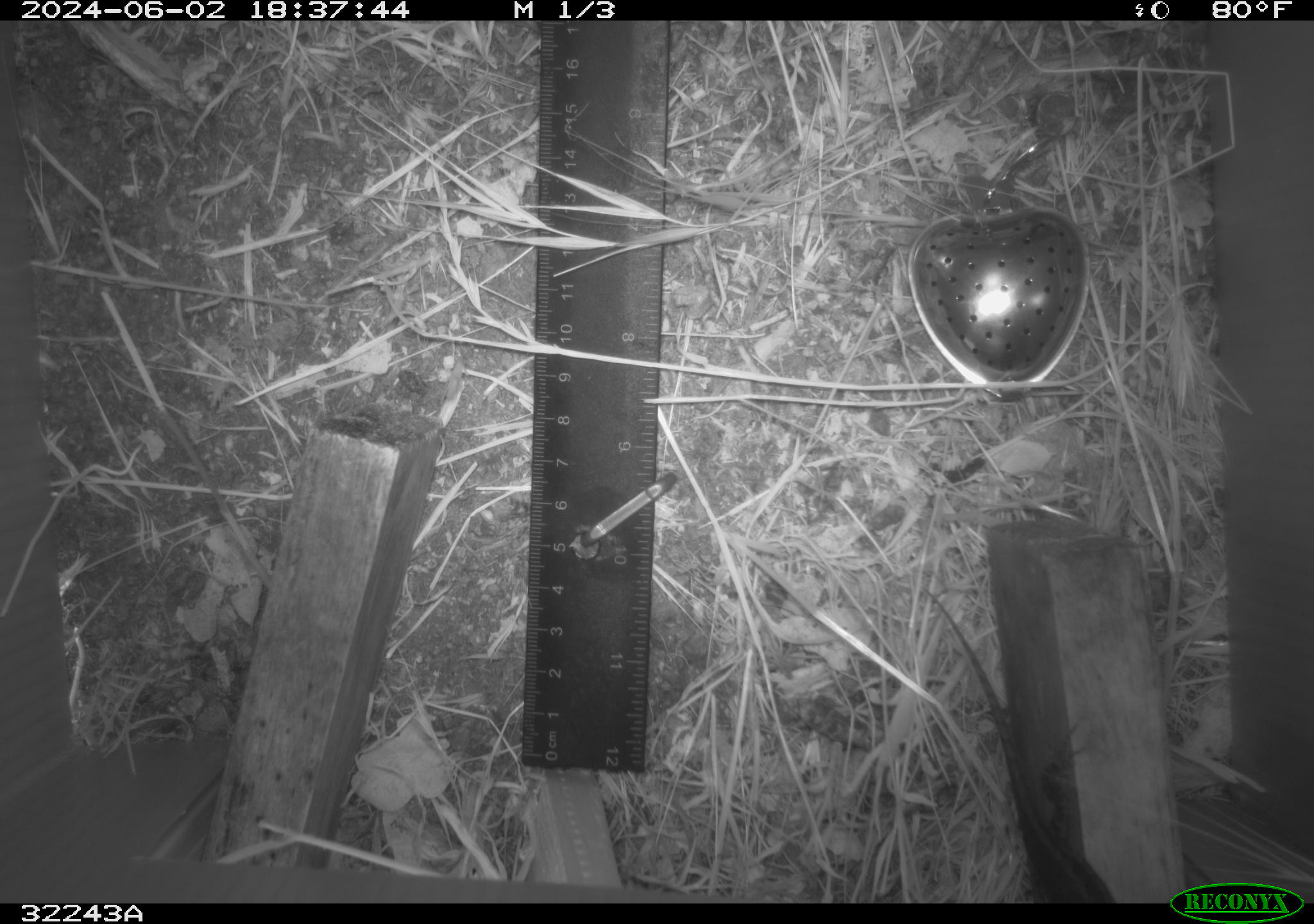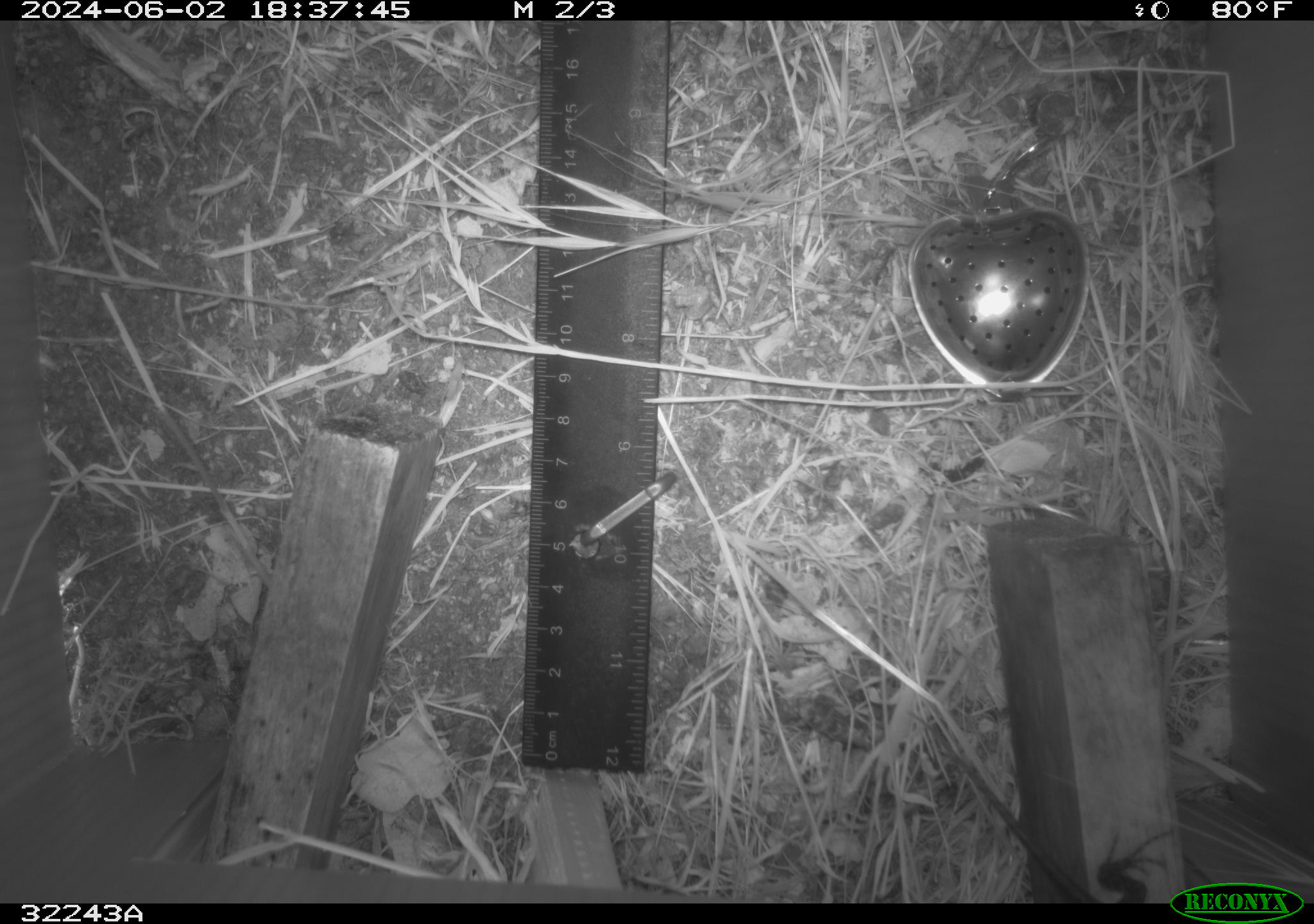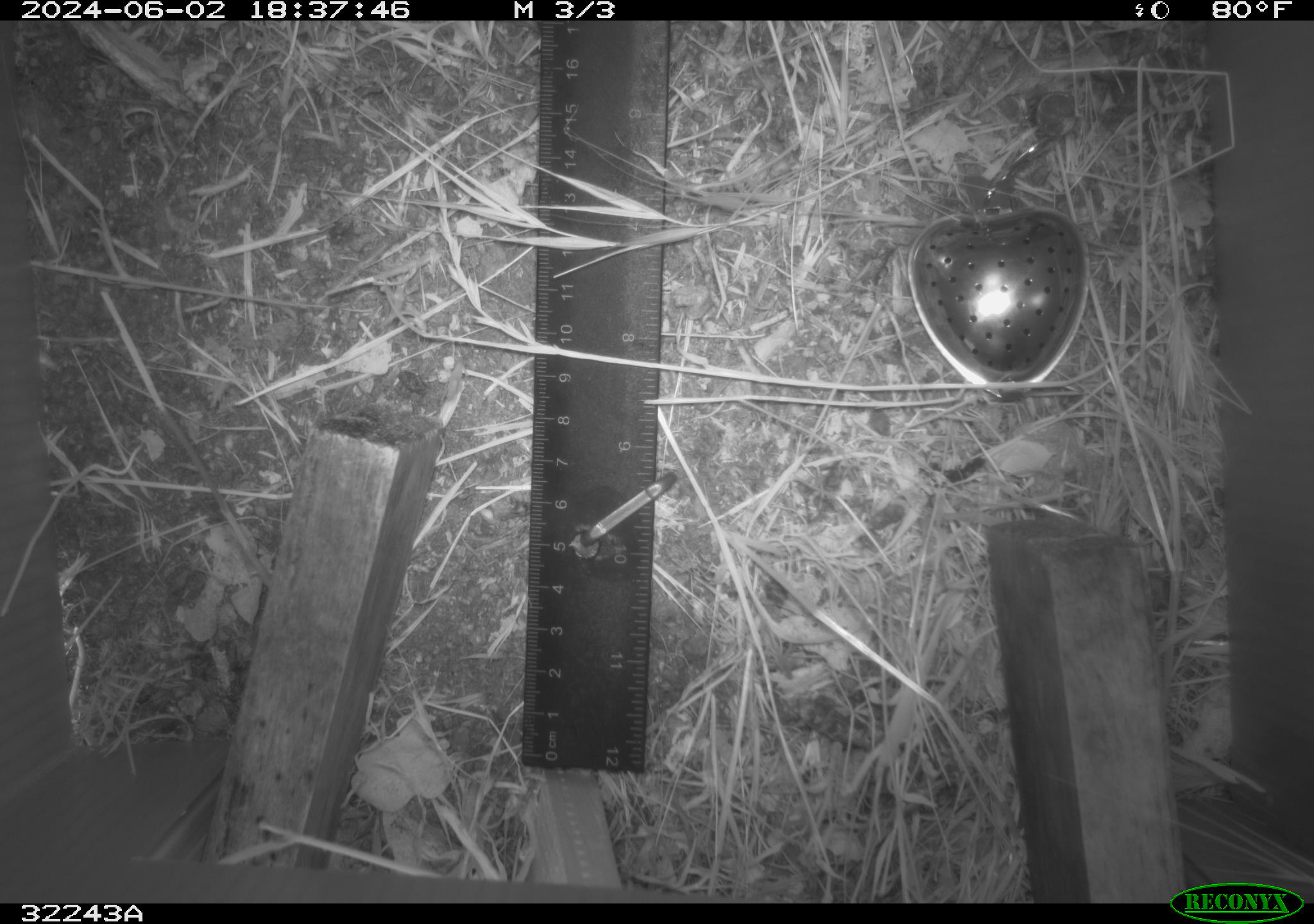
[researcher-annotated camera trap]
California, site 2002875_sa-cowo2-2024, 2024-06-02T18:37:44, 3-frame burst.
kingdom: Animalia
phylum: Chordata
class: Reptilia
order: Squamata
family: Phrynosomatidae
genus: Sceloporus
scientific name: Sceloporus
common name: spiny lizards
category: sceloporus species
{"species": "sceloporus species (spiny lizards) (Sceloporus)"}